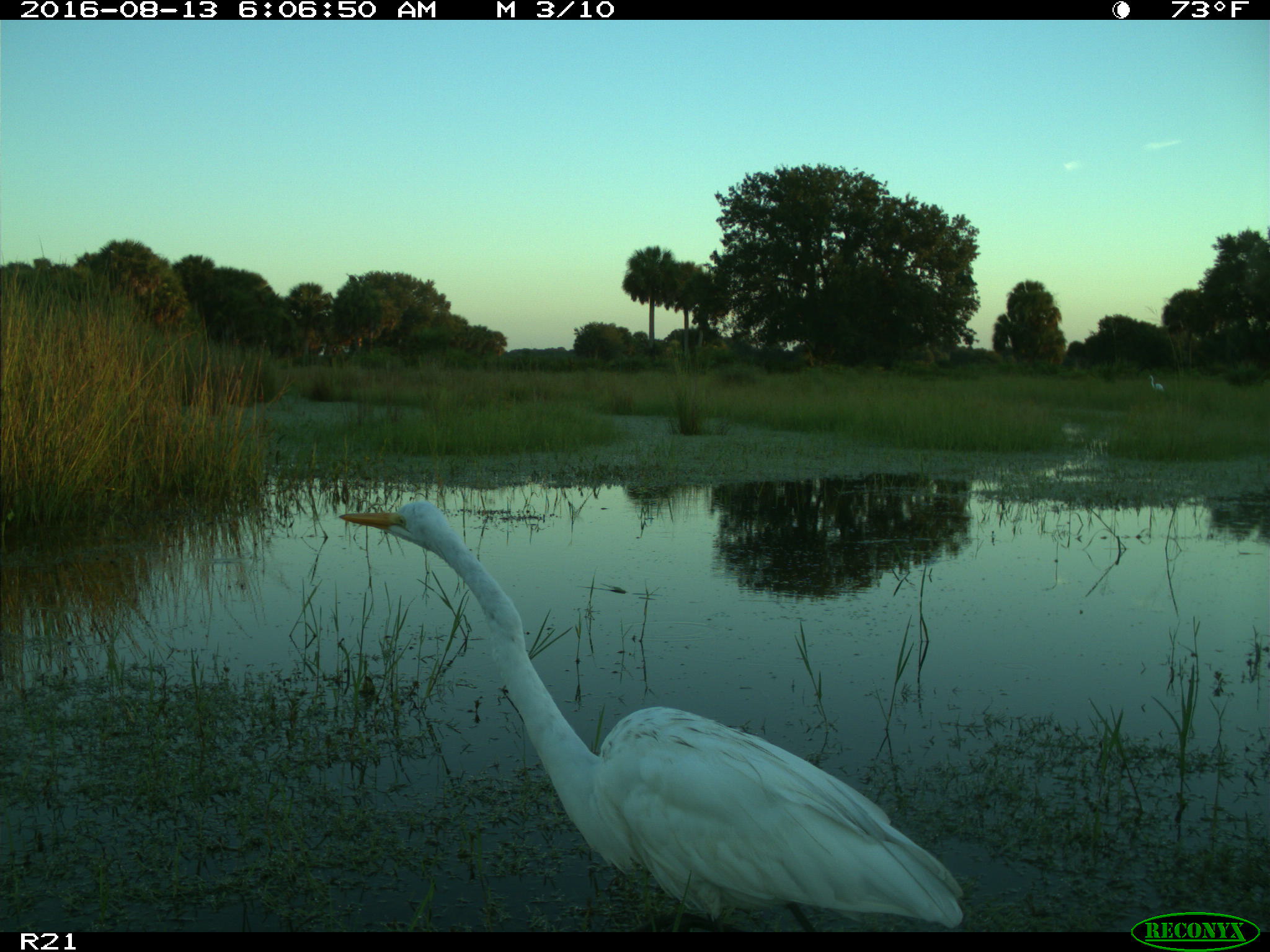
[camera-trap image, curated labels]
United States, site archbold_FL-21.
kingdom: Animalia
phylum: Chordata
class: Aves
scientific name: Aves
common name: birds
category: unidentified bird